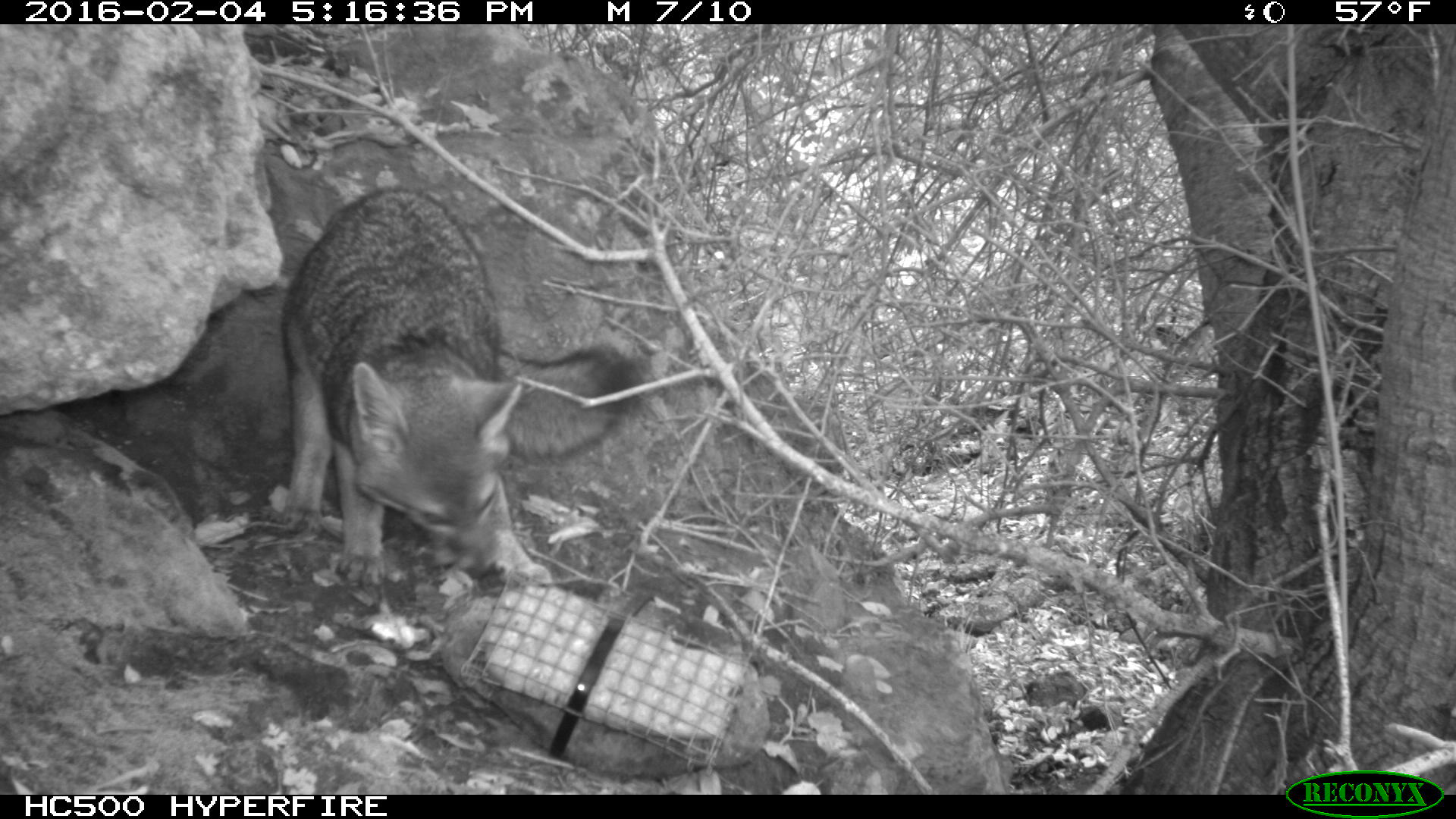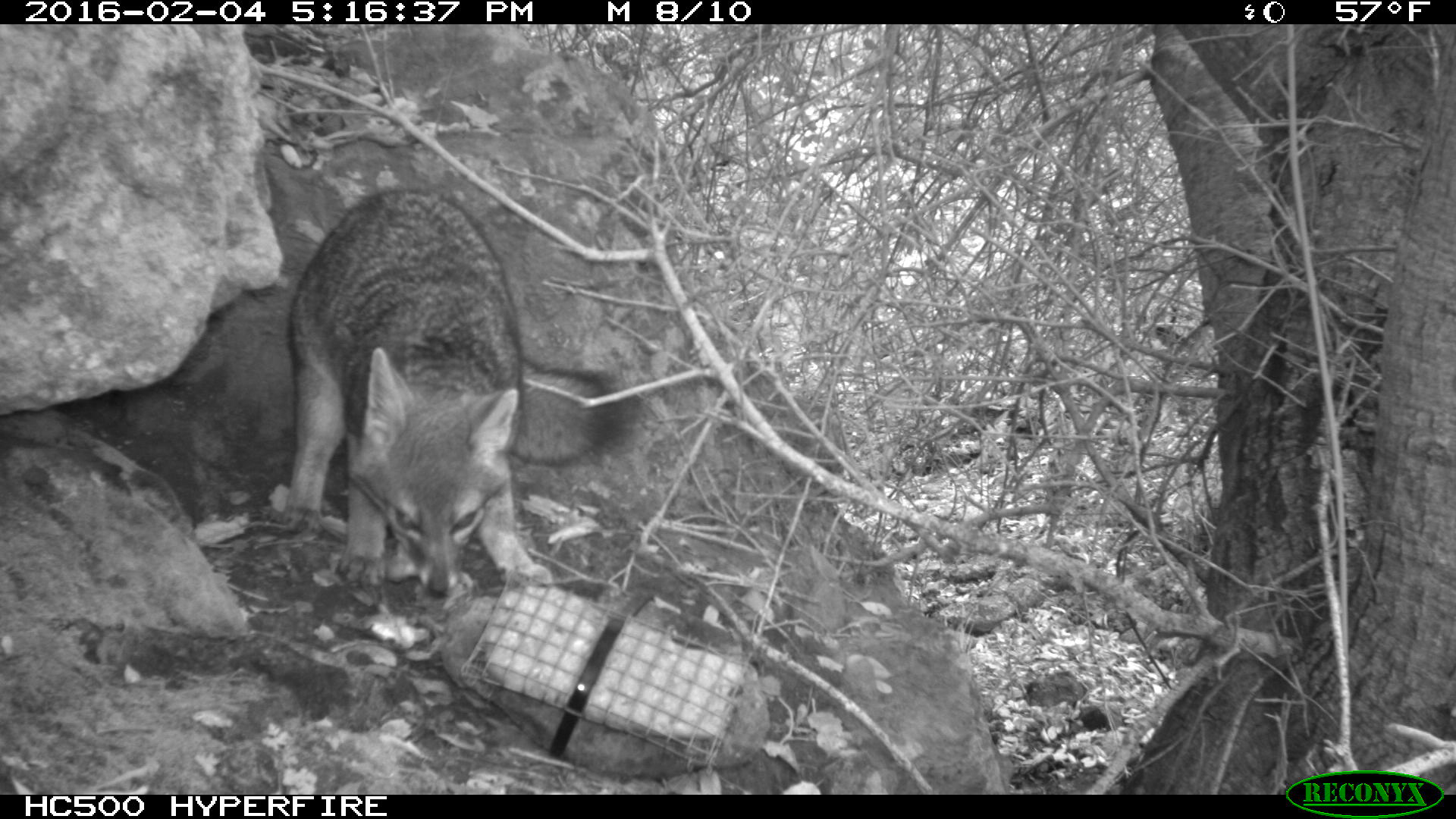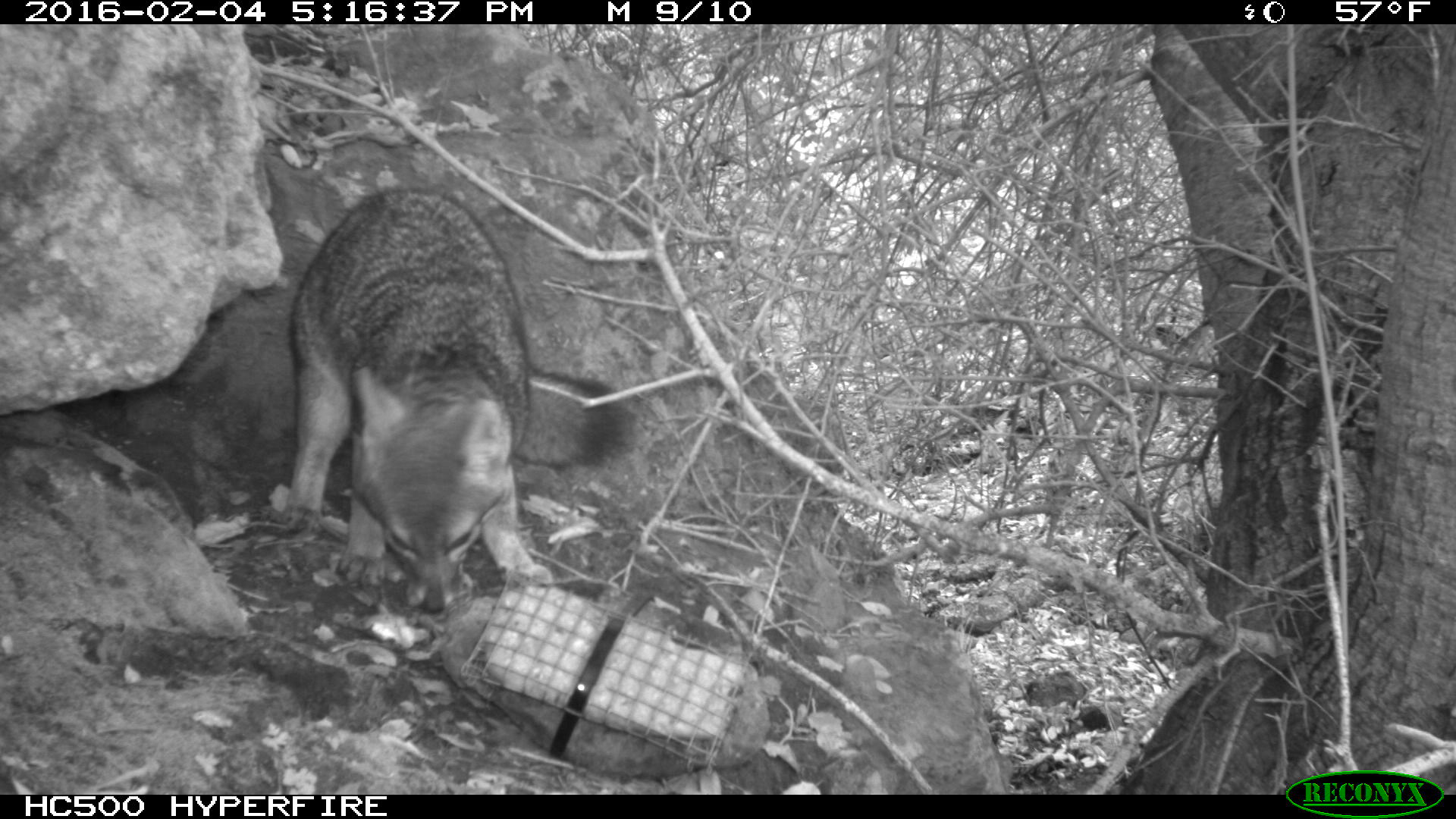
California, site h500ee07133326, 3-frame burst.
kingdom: Animalia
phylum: Chordata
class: Mammalia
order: Carnivora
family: Canidae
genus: Urocyon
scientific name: Urocyon littoralis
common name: island fox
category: fox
Fox (island fox) (Urocyon littoralis).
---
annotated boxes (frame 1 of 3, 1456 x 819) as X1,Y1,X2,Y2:
fox: 278,187,652,588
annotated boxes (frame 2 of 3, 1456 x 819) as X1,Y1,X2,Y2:
fox: 287,186,636,599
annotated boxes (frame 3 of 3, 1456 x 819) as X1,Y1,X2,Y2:
fox: 278,187,640,617